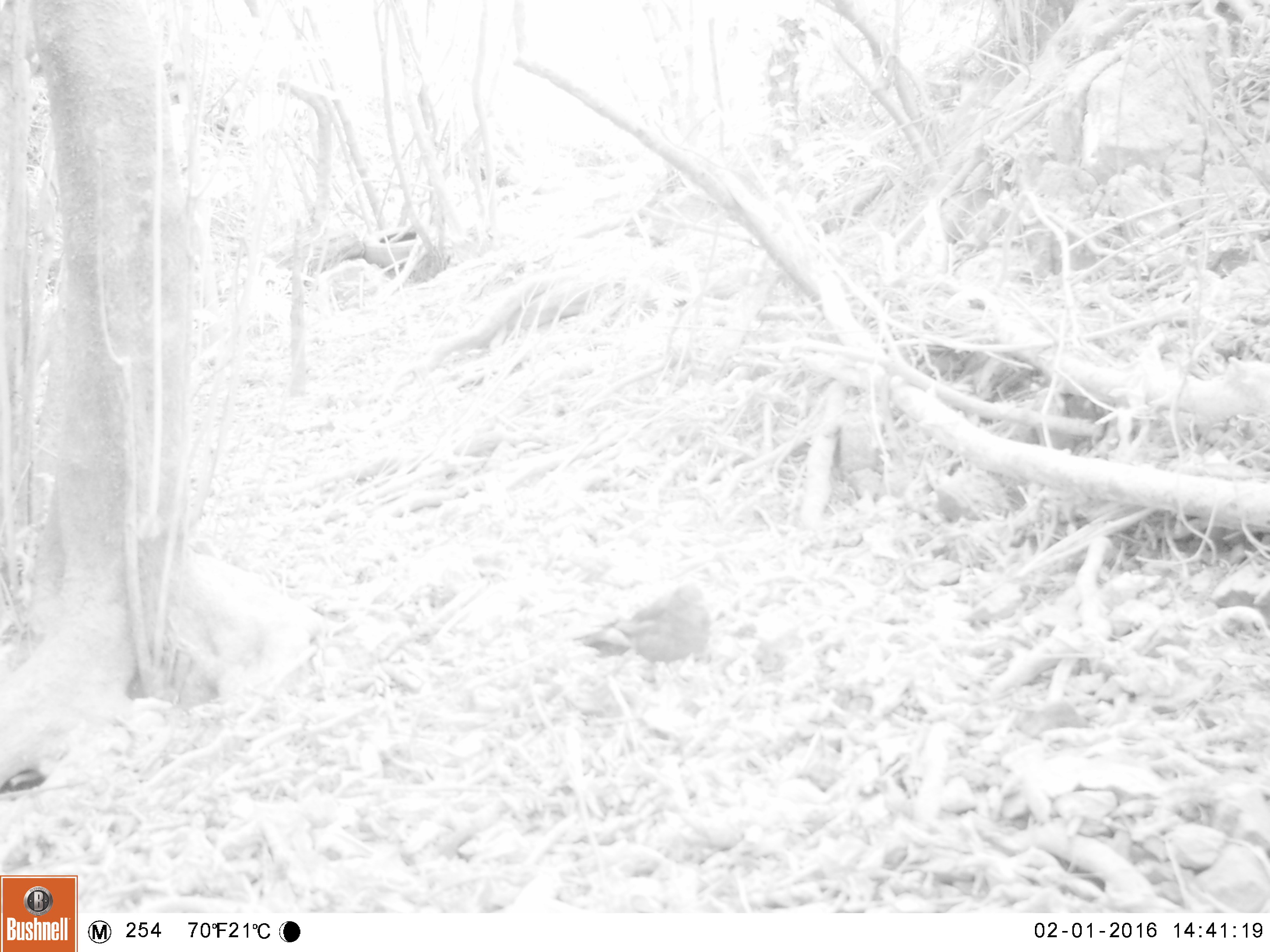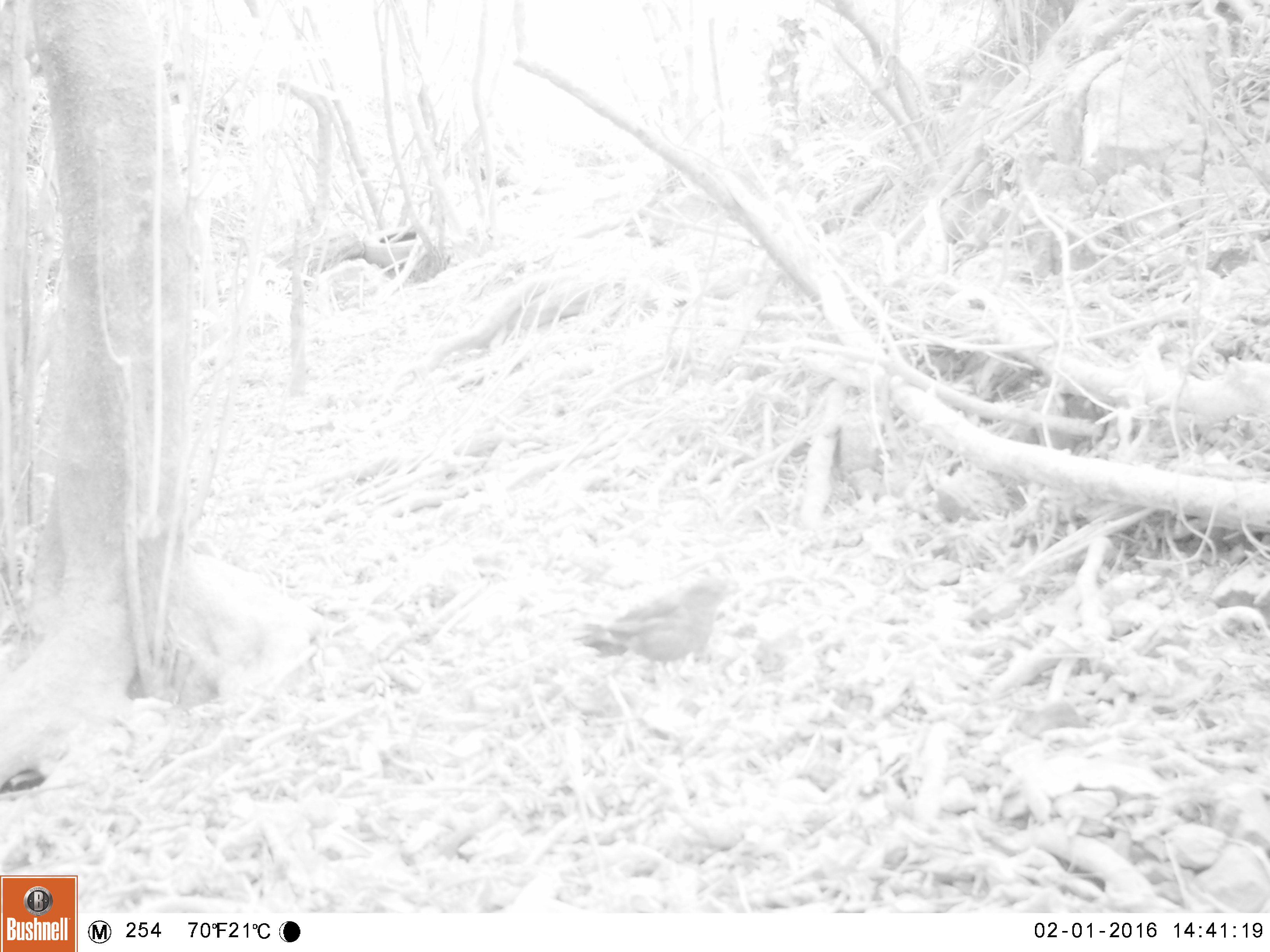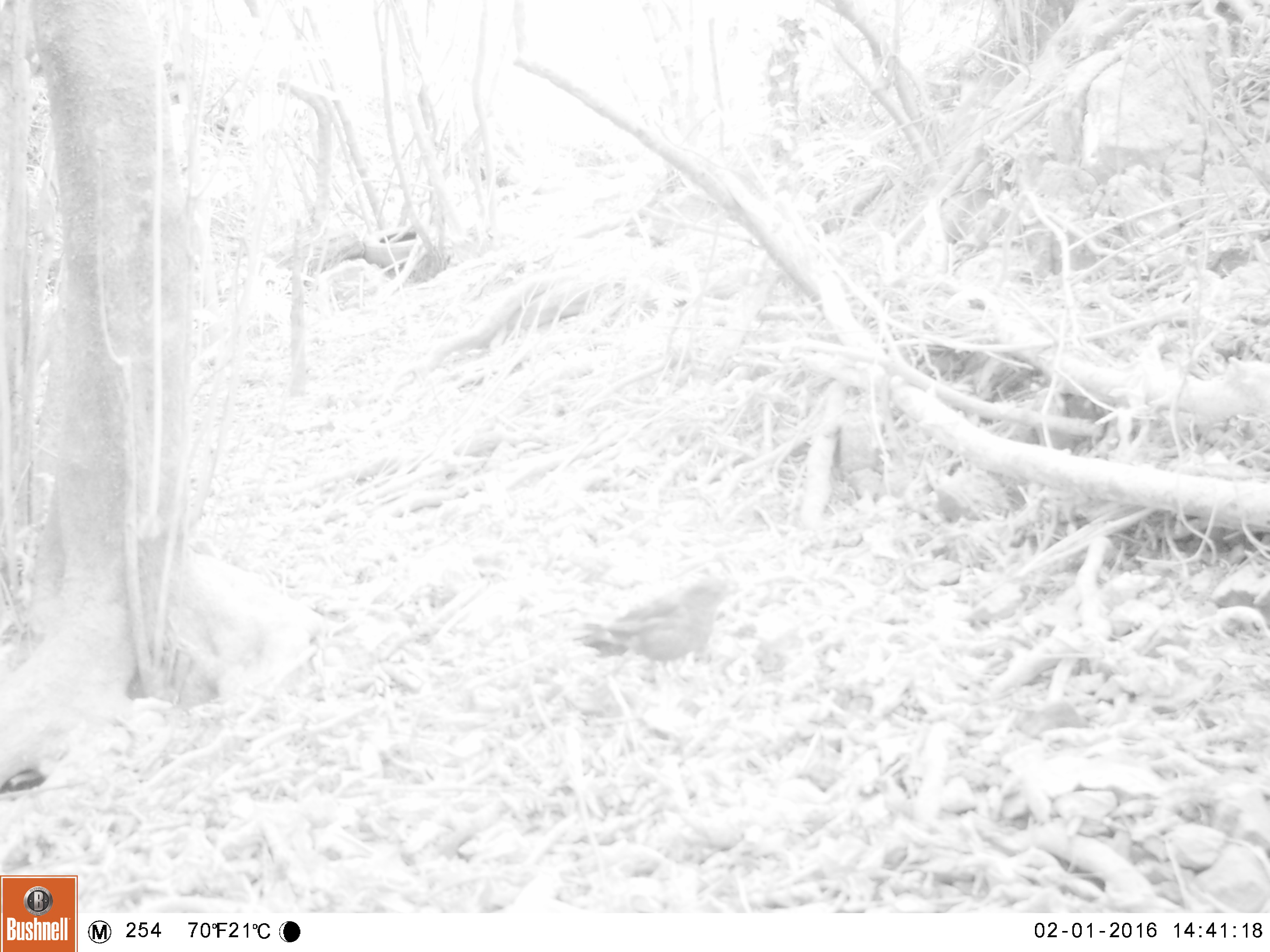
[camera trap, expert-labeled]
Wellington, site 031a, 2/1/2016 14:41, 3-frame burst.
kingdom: Animalia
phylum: Chordata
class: Aves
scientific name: Aves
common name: bird